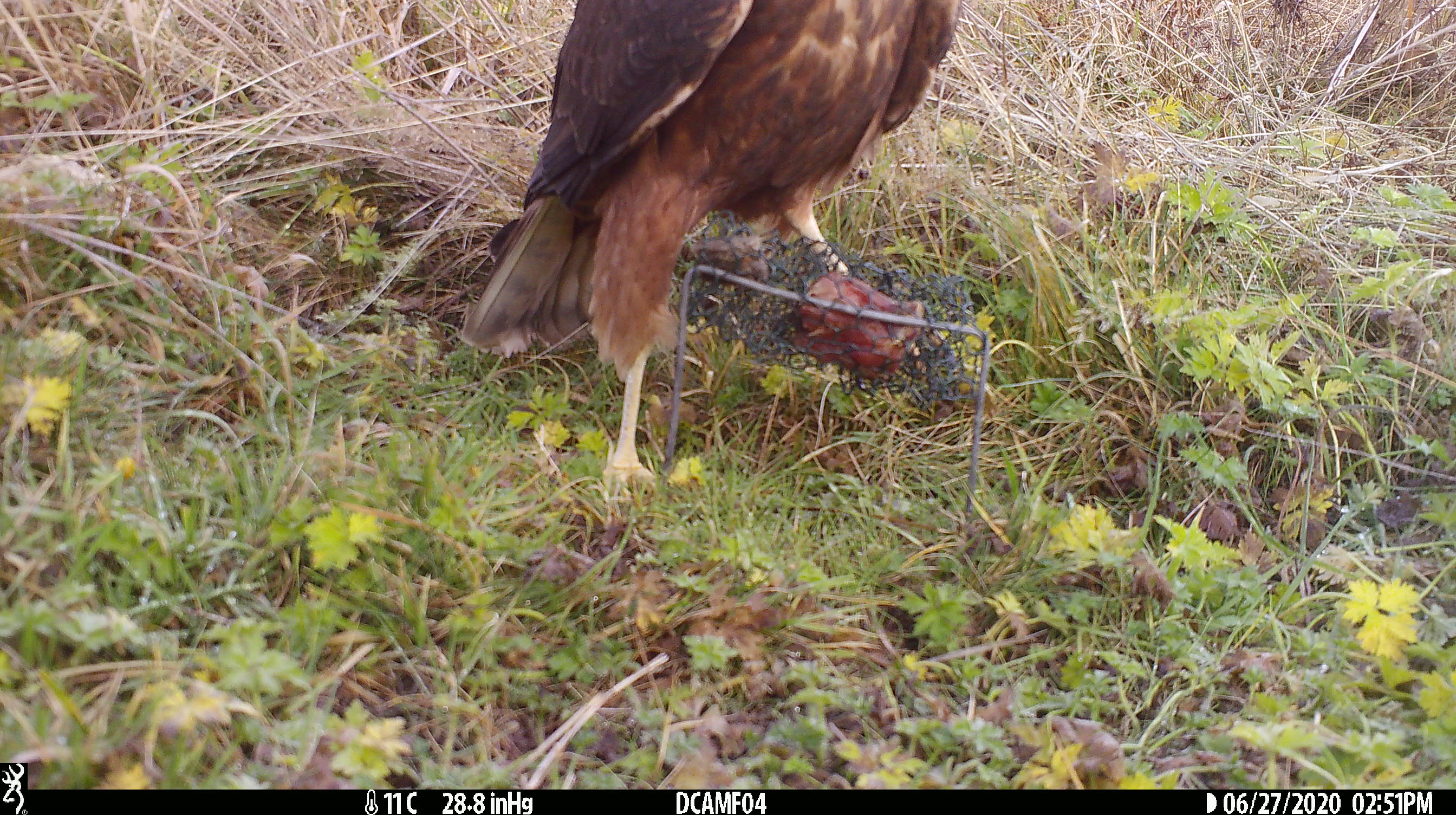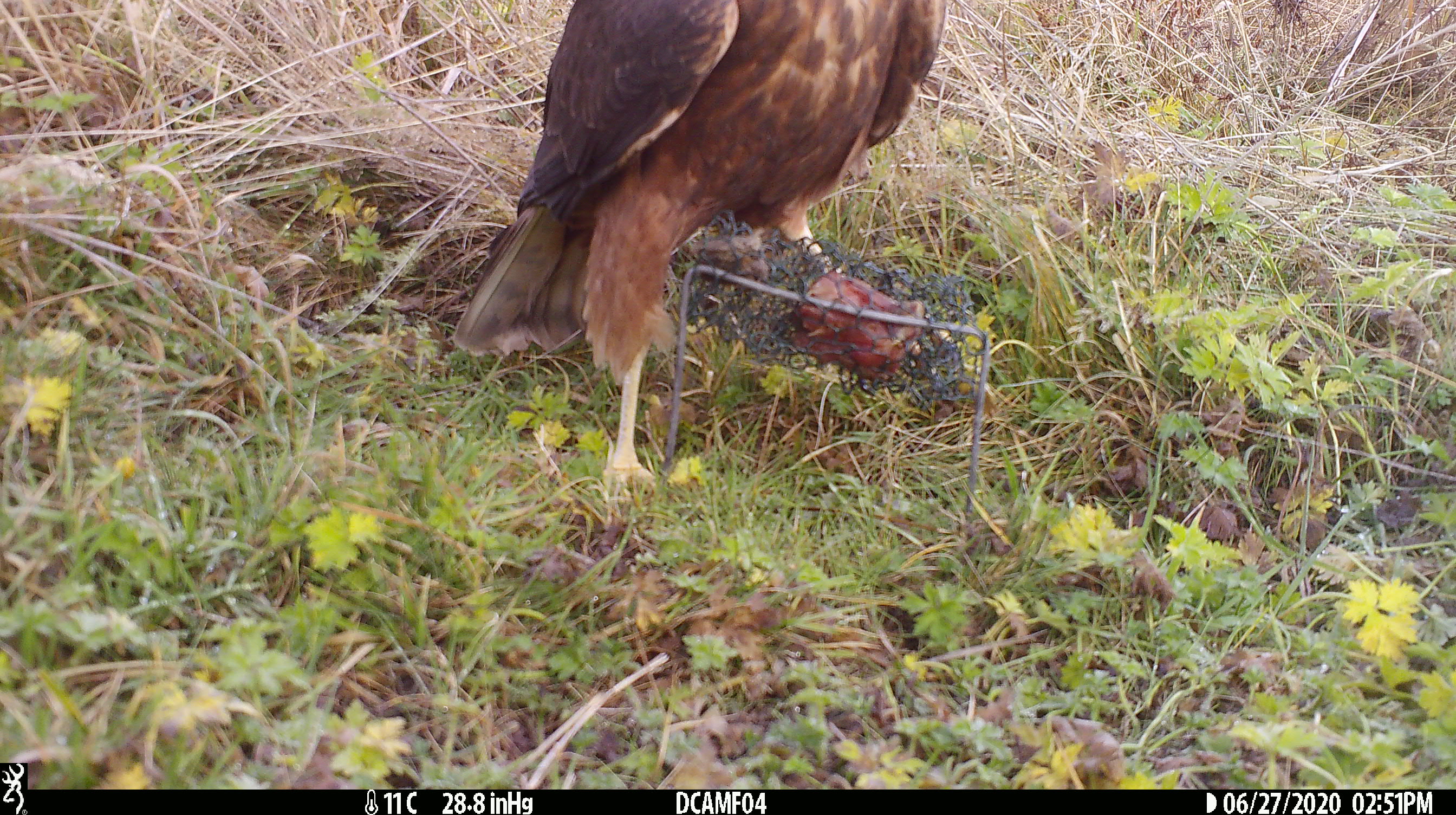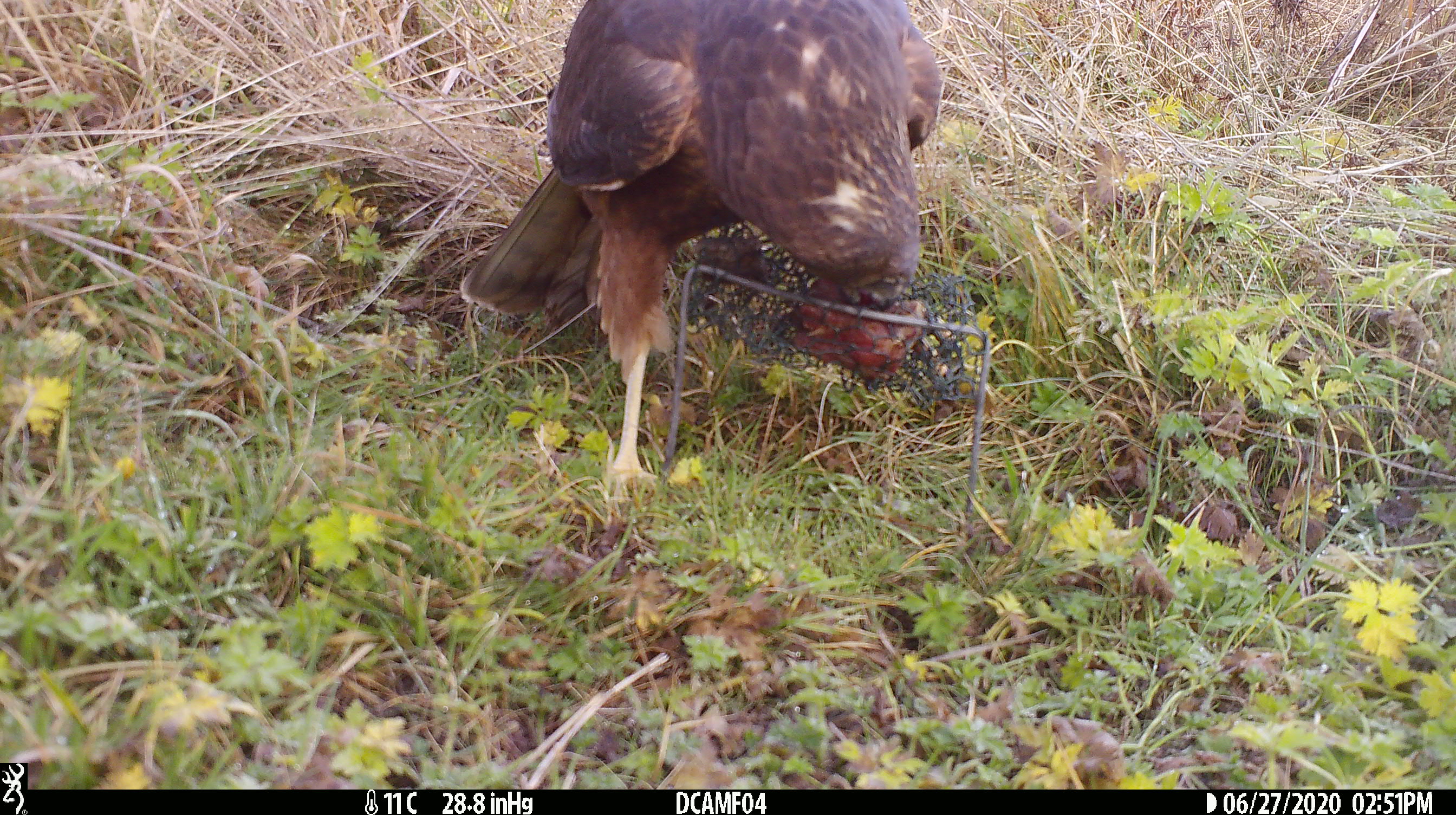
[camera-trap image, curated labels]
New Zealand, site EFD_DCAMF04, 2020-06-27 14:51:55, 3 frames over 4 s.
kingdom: Animalia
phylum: Chordata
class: Aves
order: Accipitriformes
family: Accipitridae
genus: Circus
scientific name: Circus approximans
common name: swamp harrier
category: harrier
Harrier (swamp harrier) (Circus approximans).